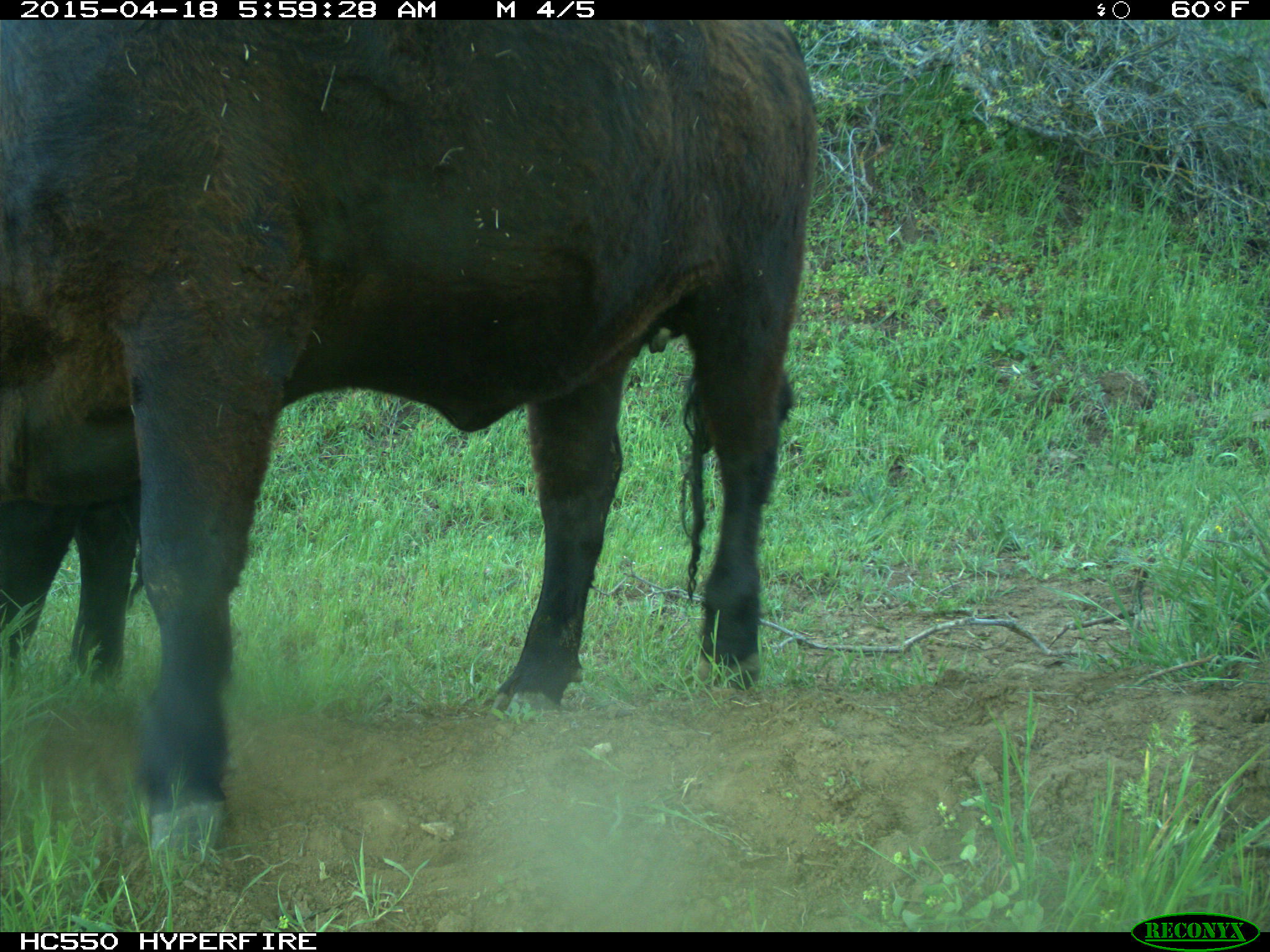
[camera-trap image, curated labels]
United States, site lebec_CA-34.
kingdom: Animalia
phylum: Chordata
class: Mammalia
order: Artiodactyla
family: Bovidae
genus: Bos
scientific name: Bos taurus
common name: domestic cow